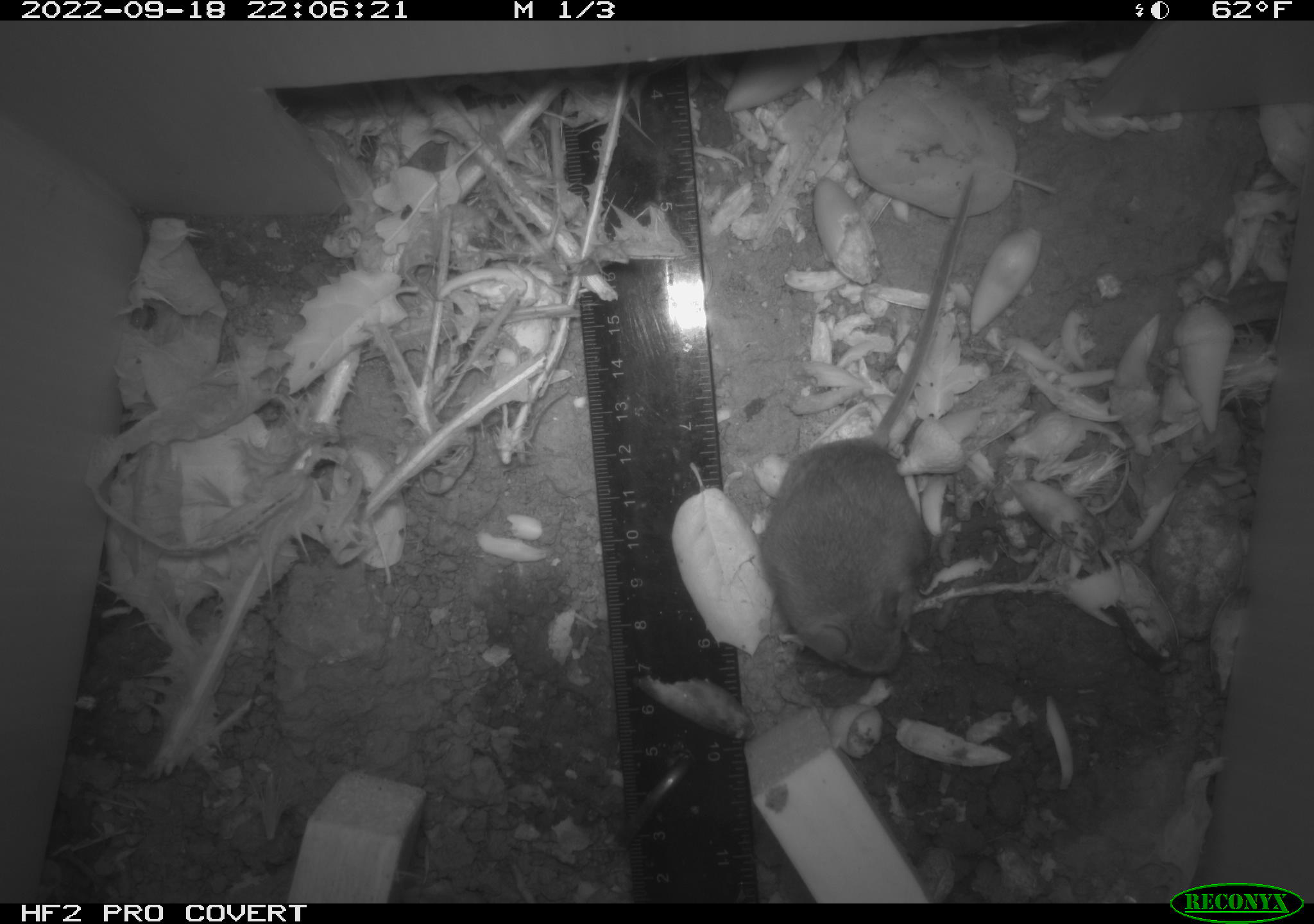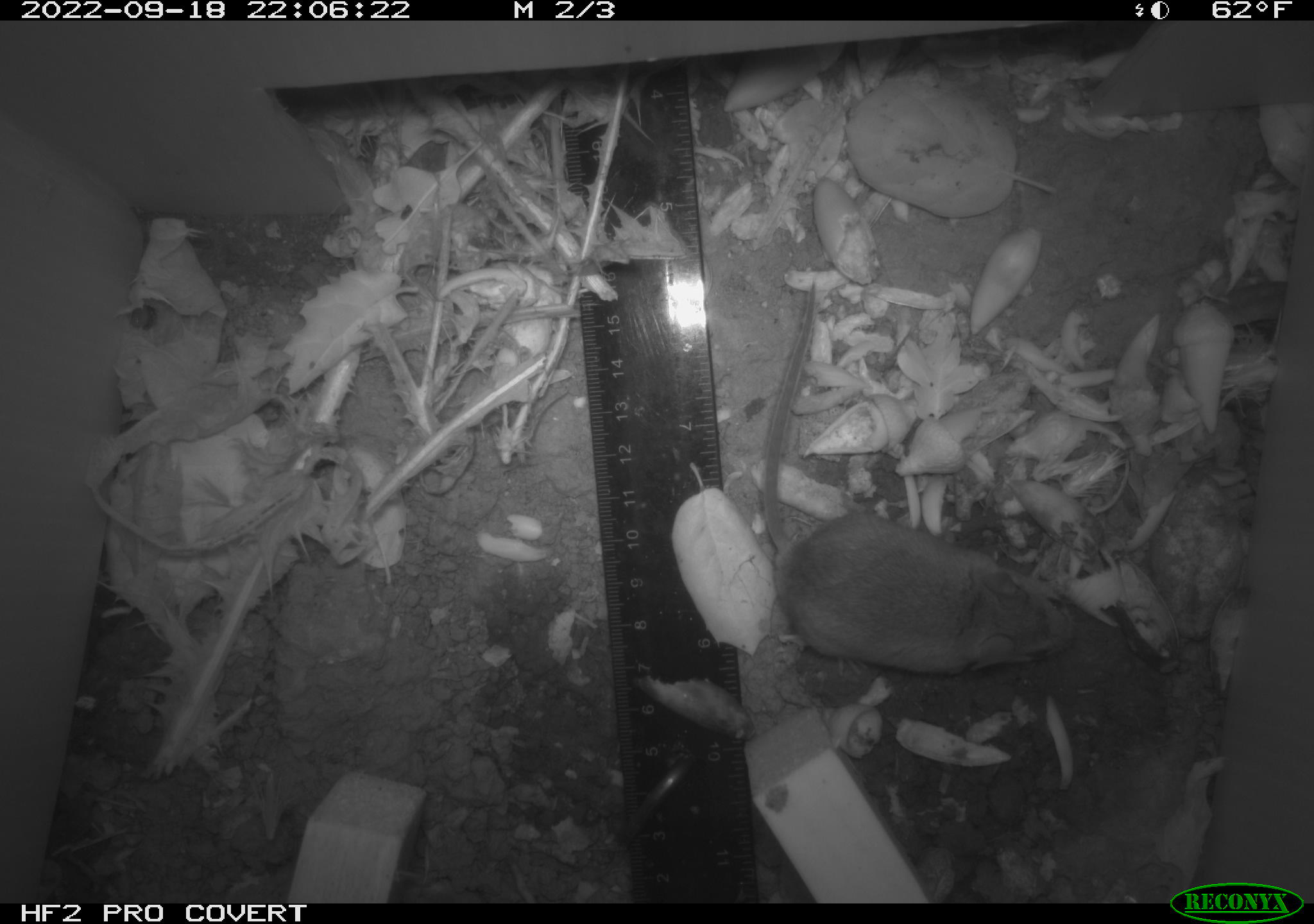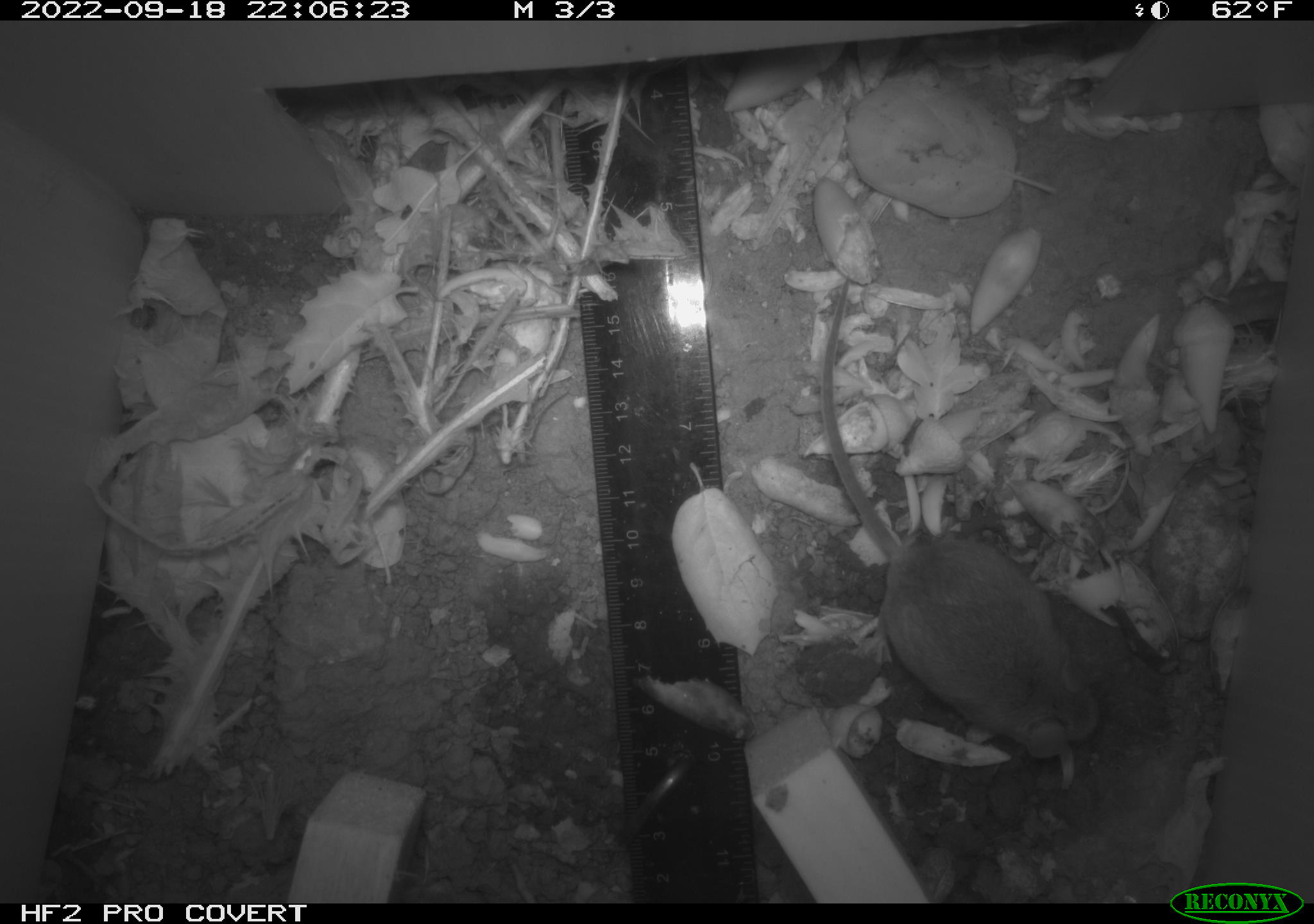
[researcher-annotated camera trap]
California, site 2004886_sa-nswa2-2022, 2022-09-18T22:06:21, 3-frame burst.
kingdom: Animalia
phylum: Chordata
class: Mammalia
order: Rodentia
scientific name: Rodentia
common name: mouse species